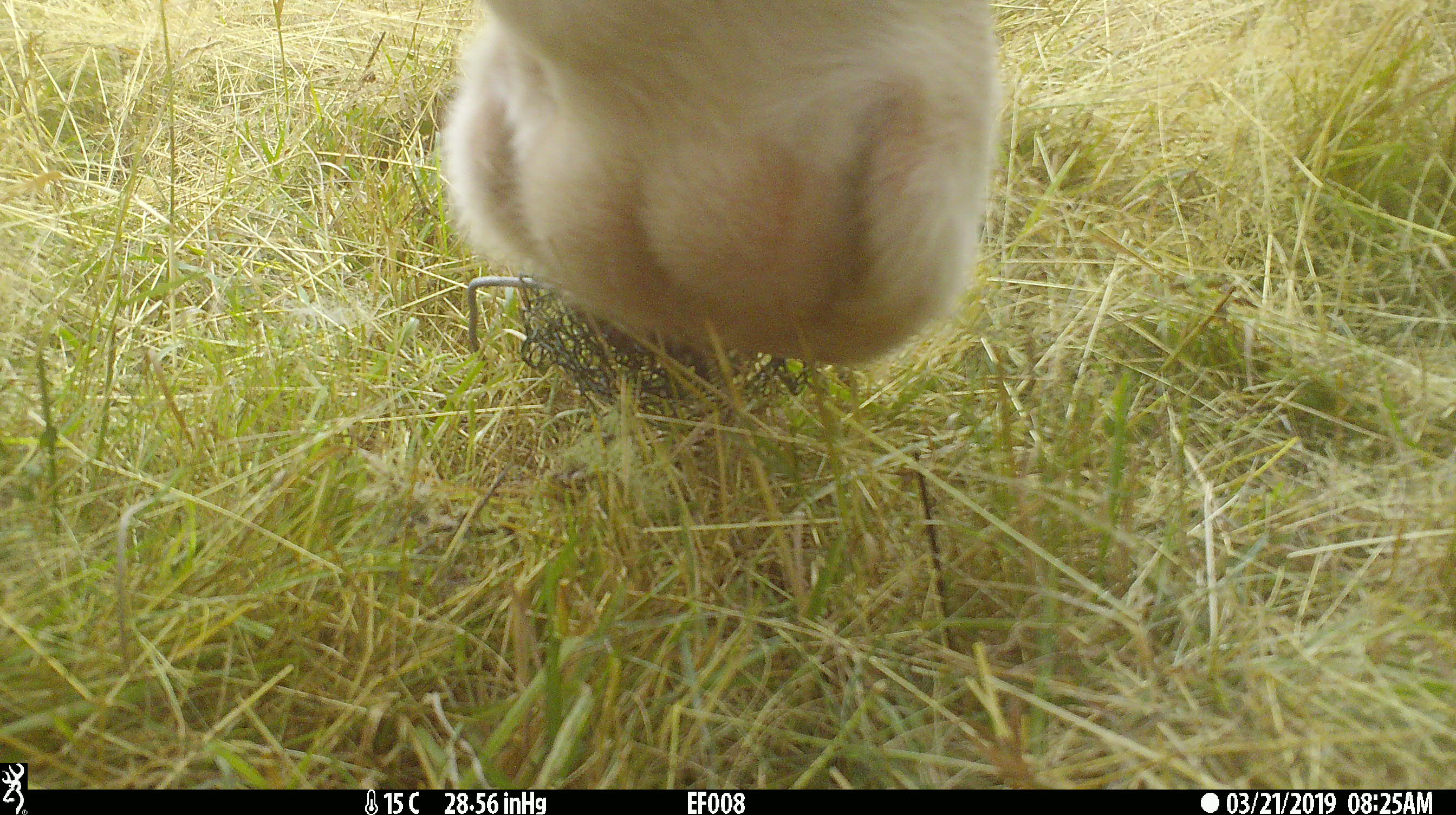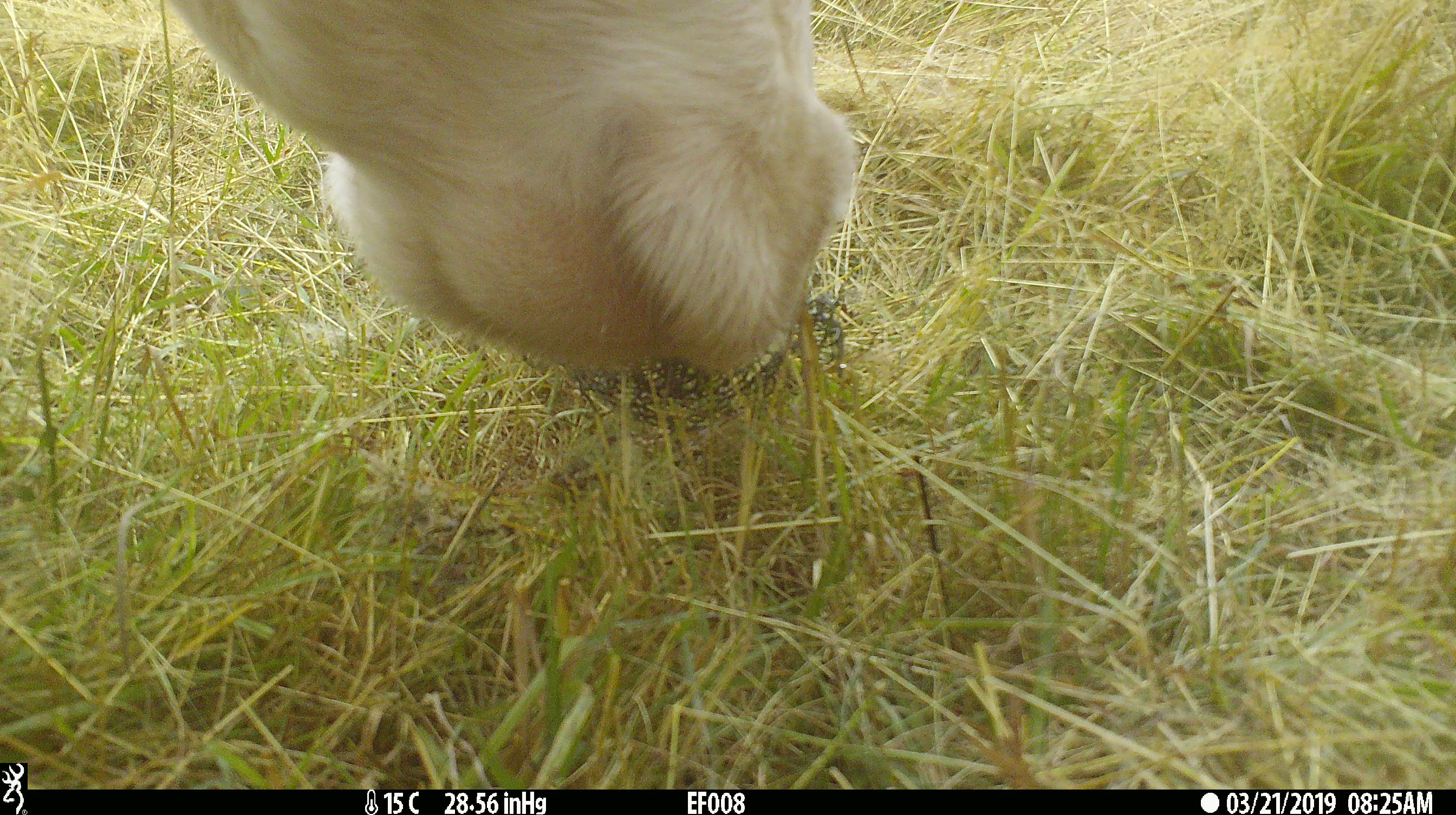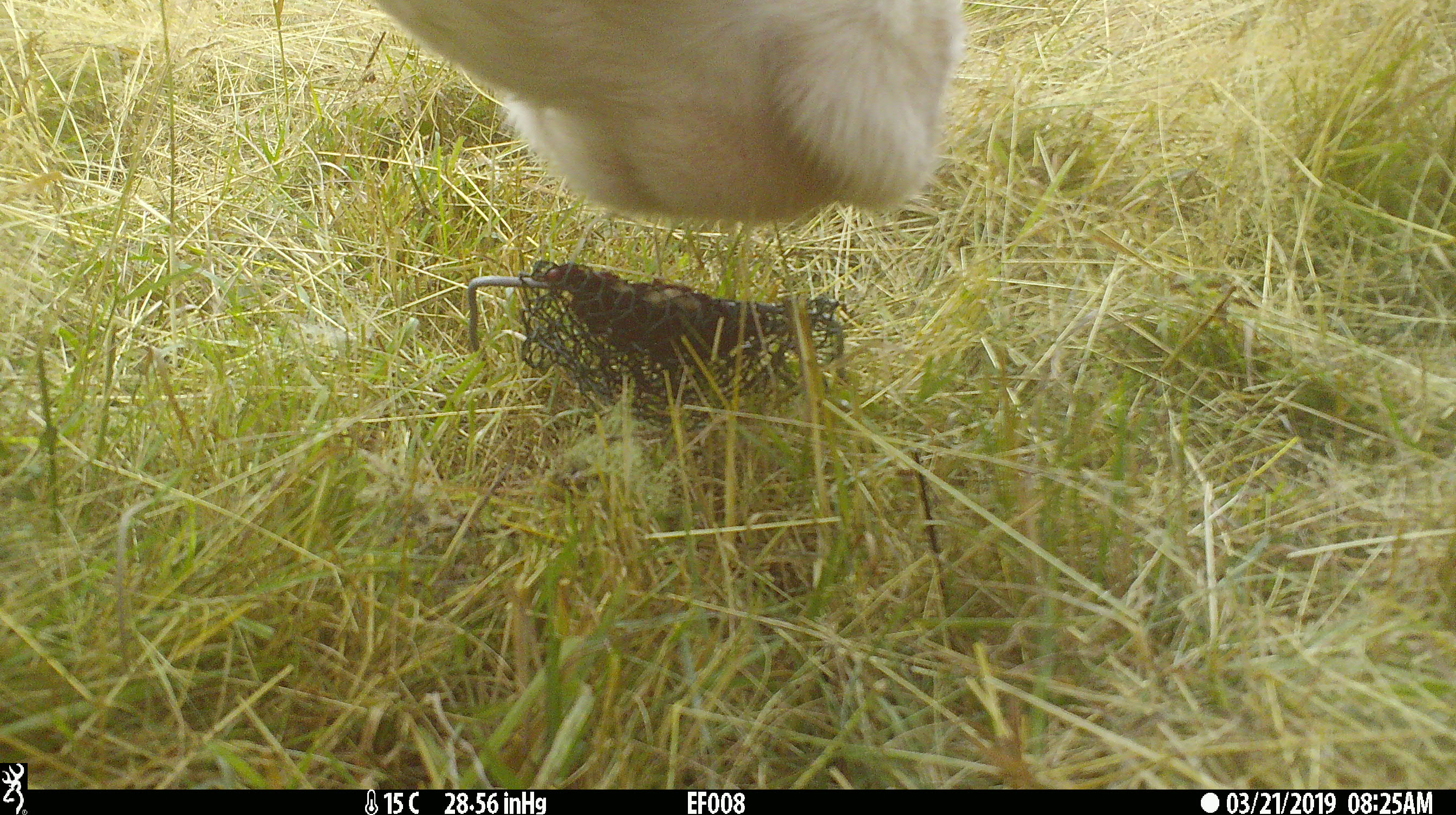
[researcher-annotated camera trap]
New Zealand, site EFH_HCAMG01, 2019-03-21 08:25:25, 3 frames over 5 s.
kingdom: Animalia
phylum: Chordata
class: Mammalia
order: Artiodactyla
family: Bovidae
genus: Bos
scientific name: Bos taurus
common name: domestic cow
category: cow